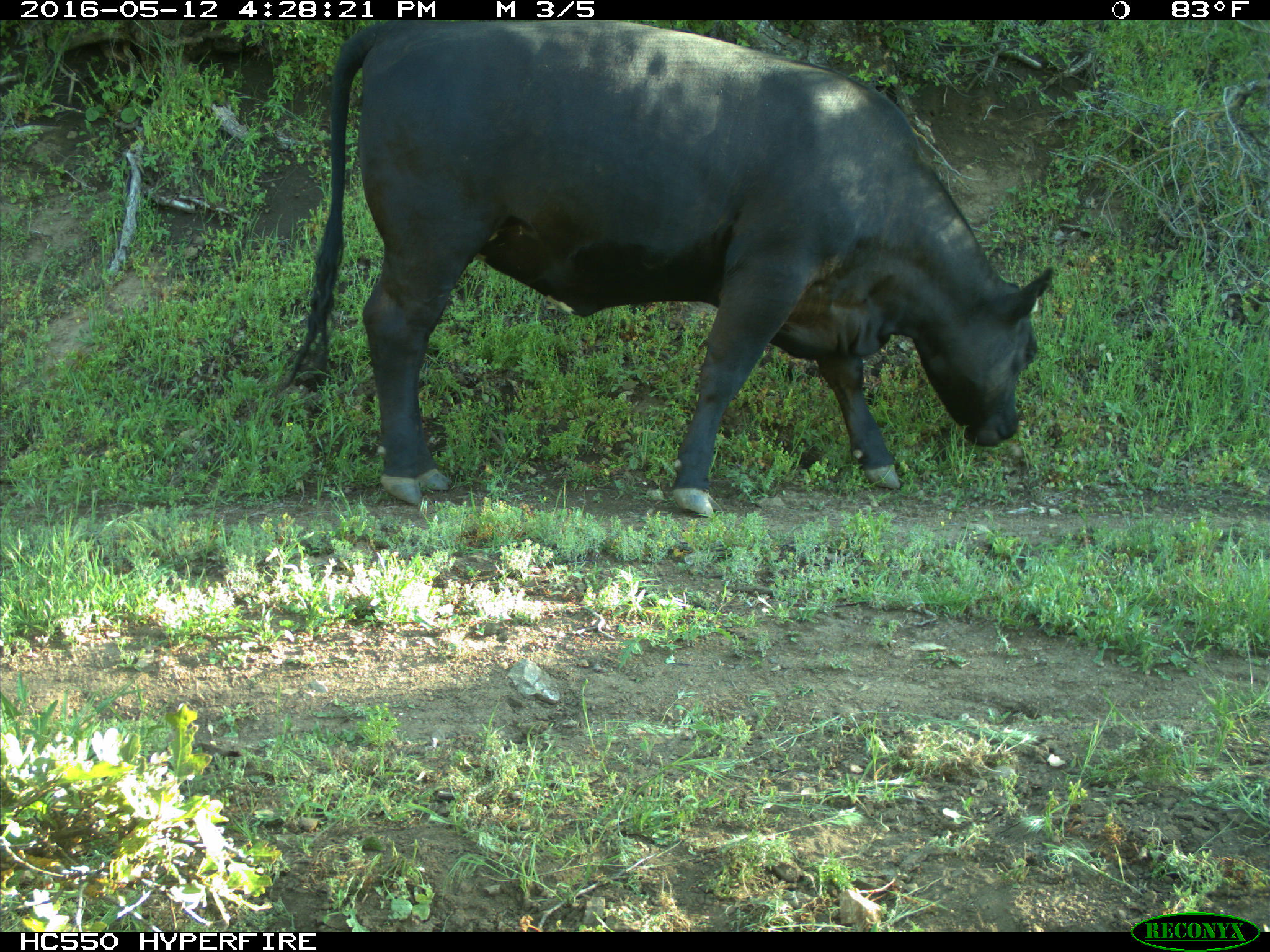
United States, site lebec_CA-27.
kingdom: Animalia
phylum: Chordata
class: Mammalia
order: Artiodactyla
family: Bovidae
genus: Bos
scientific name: Bos taurus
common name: domestic cow